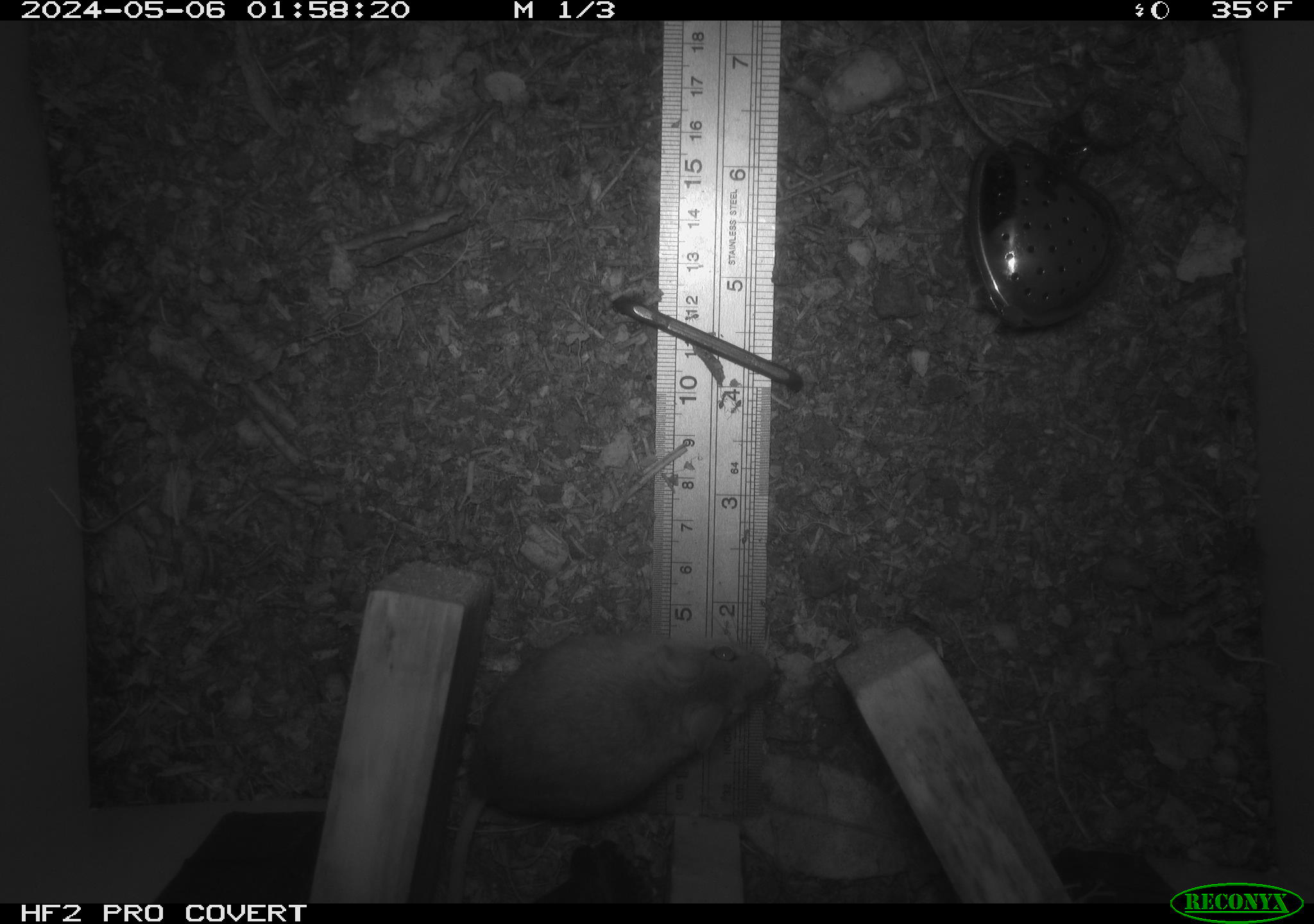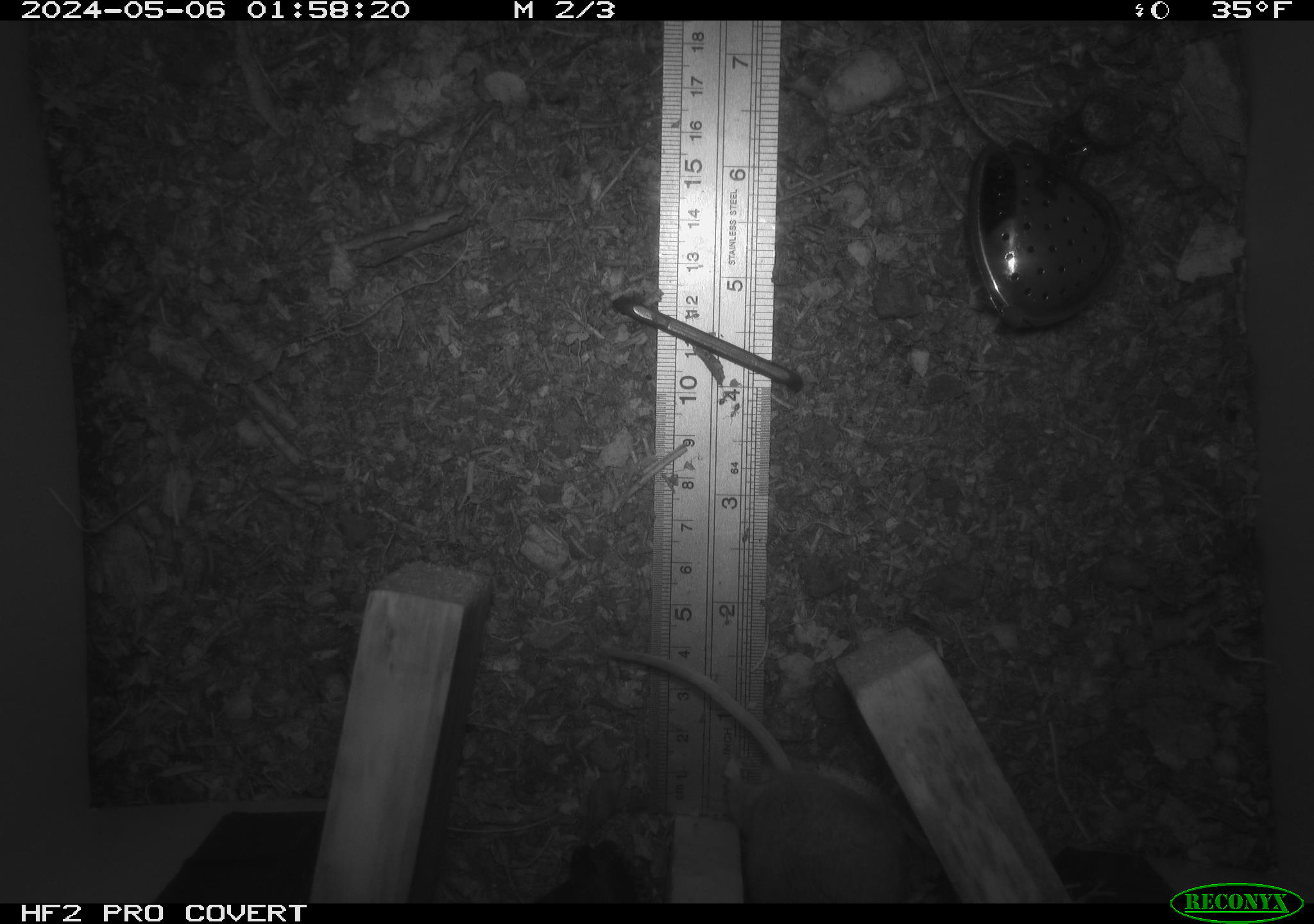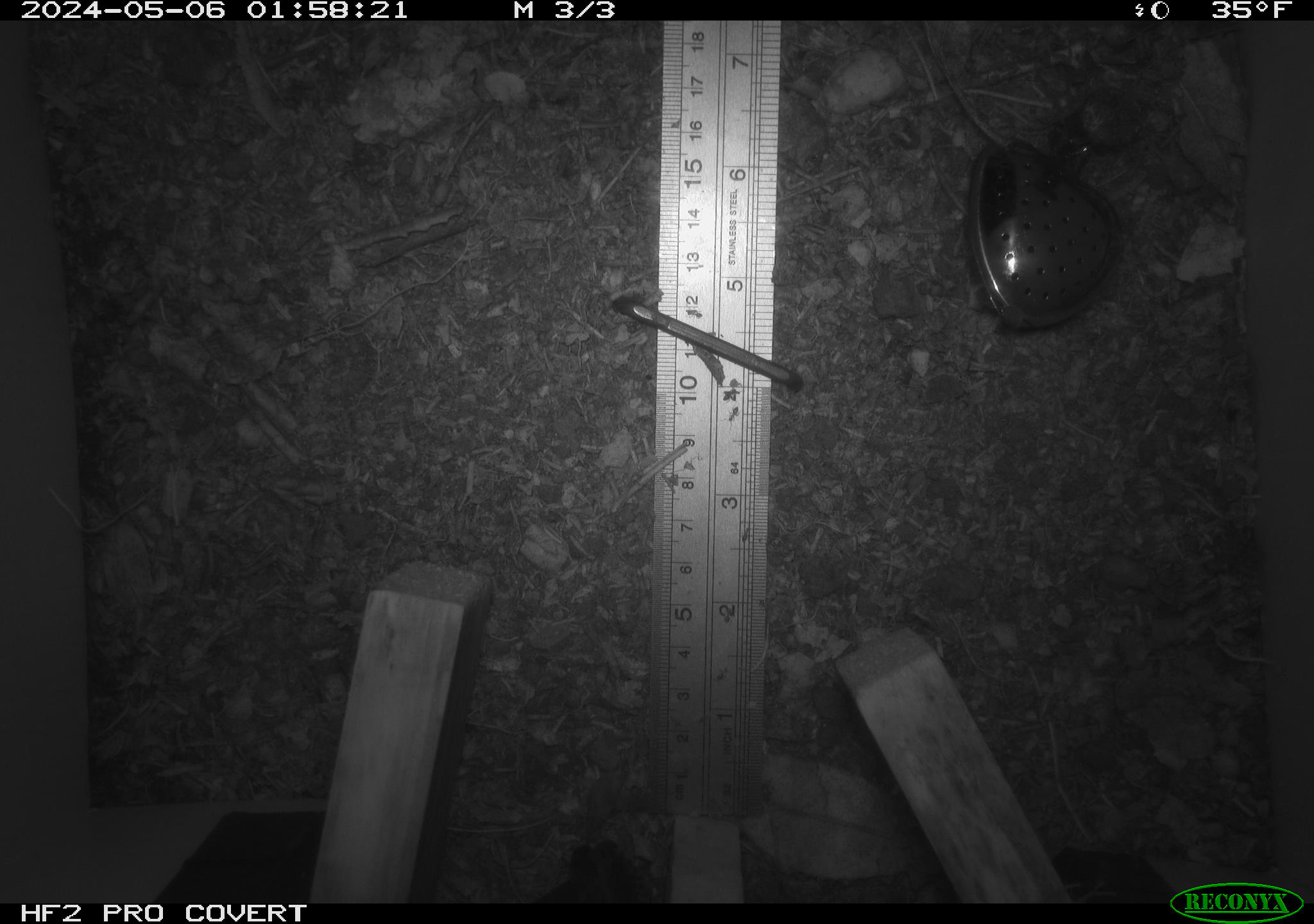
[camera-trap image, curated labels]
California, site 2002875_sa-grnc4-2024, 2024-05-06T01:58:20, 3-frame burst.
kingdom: Animalia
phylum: Chordata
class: Mammalia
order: Rodentia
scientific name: Rodentia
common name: rodent